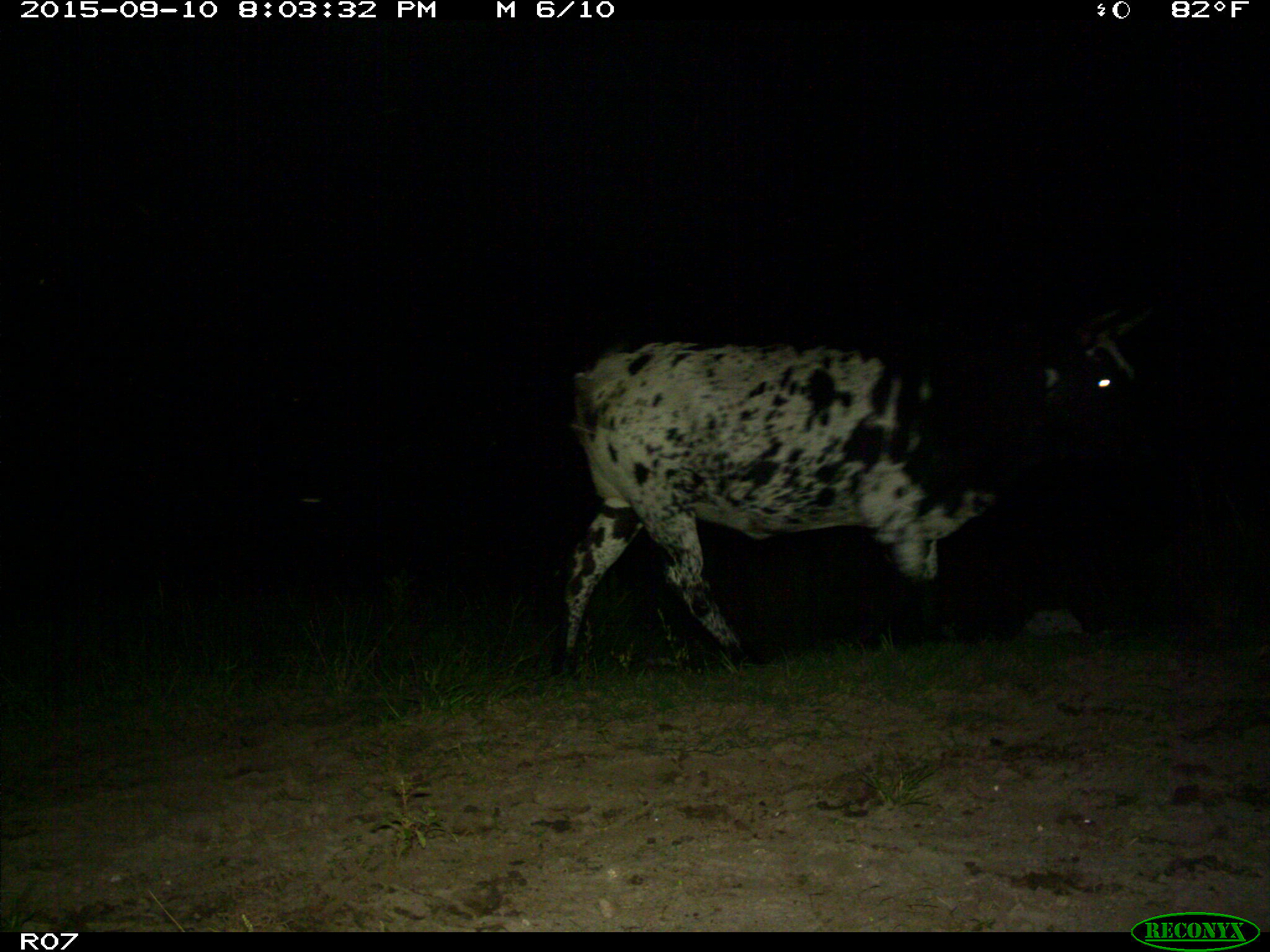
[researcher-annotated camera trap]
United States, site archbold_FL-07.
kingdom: Animalia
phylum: Chordata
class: Mammalia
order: Artiodactyla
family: Bovidae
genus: Bos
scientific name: Bos taurus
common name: domestic cow